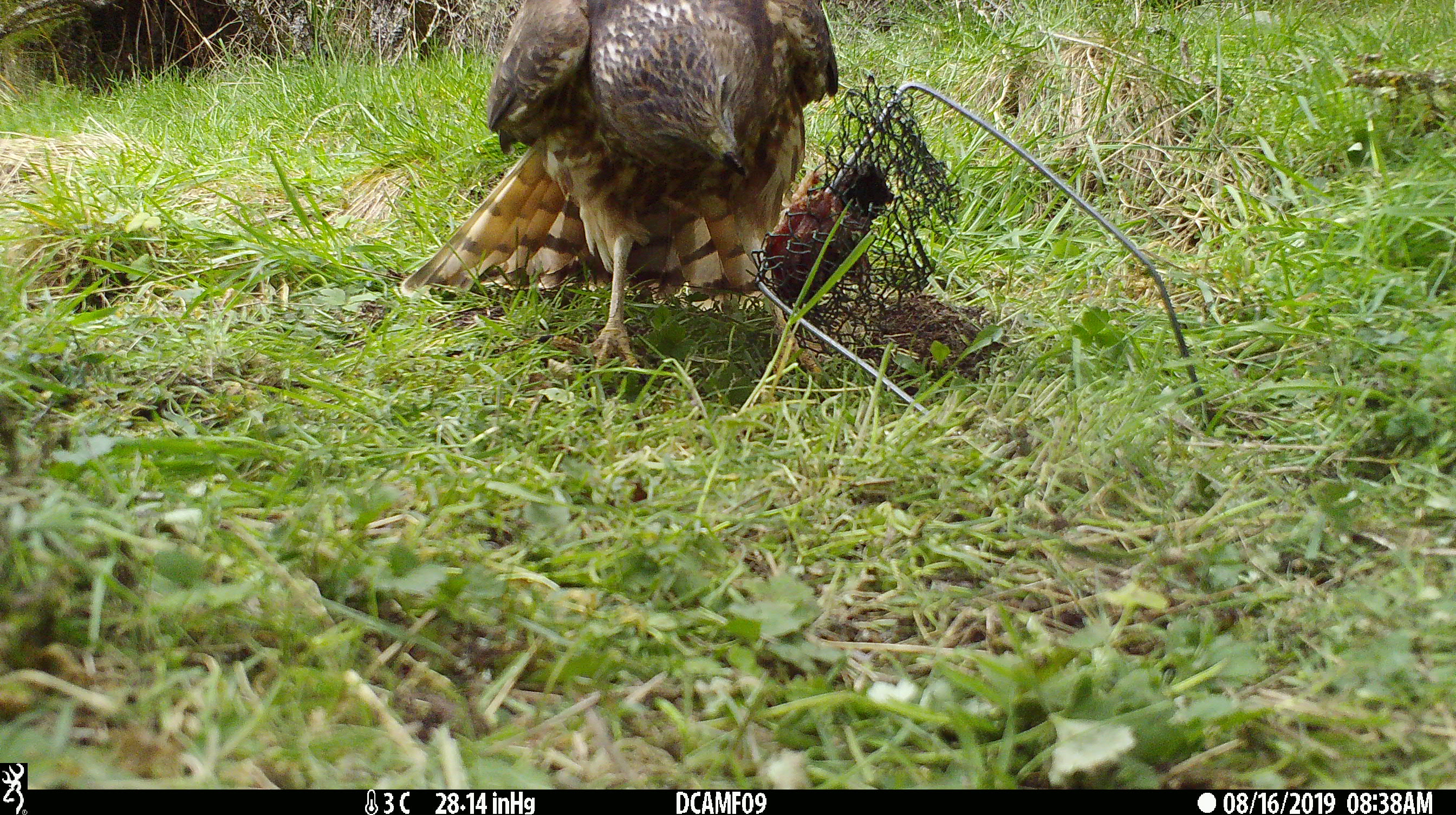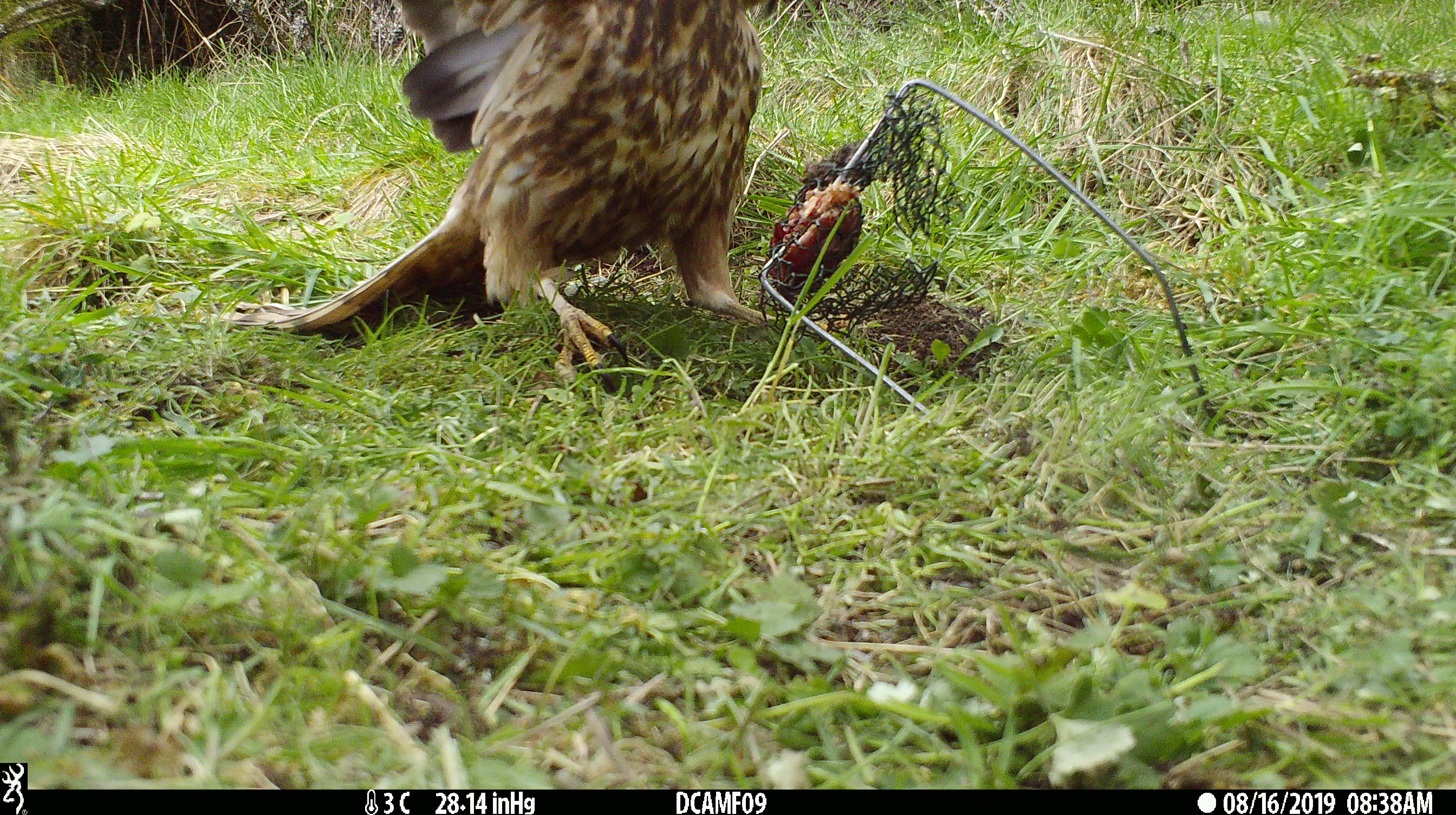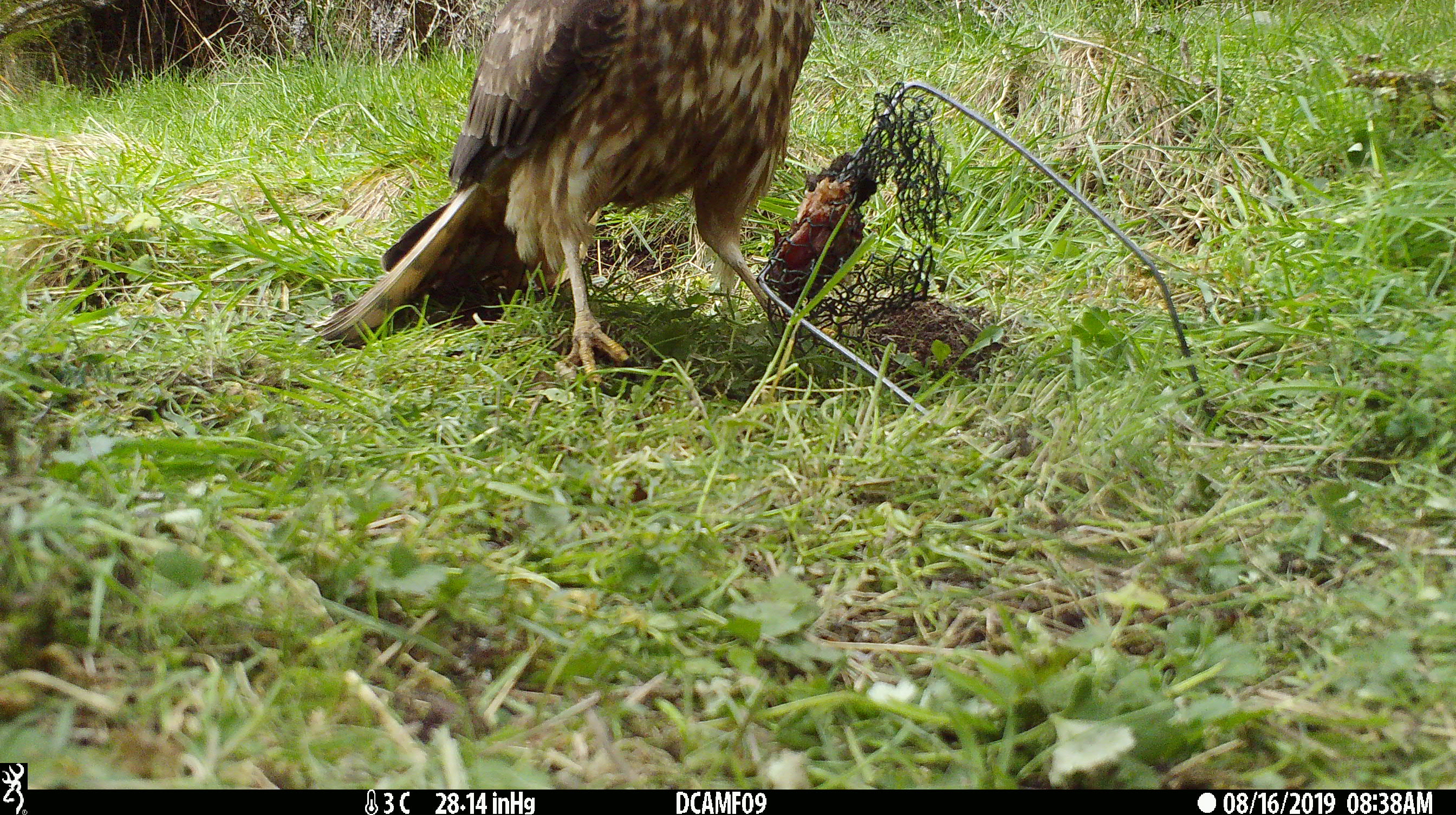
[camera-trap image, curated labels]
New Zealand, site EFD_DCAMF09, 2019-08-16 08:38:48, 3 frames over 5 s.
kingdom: Animalia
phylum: Chordata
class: Aves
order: Accipitriformes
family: Accipitridae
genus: Circus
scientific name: Circus approximans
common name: swamp harrier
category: harrier